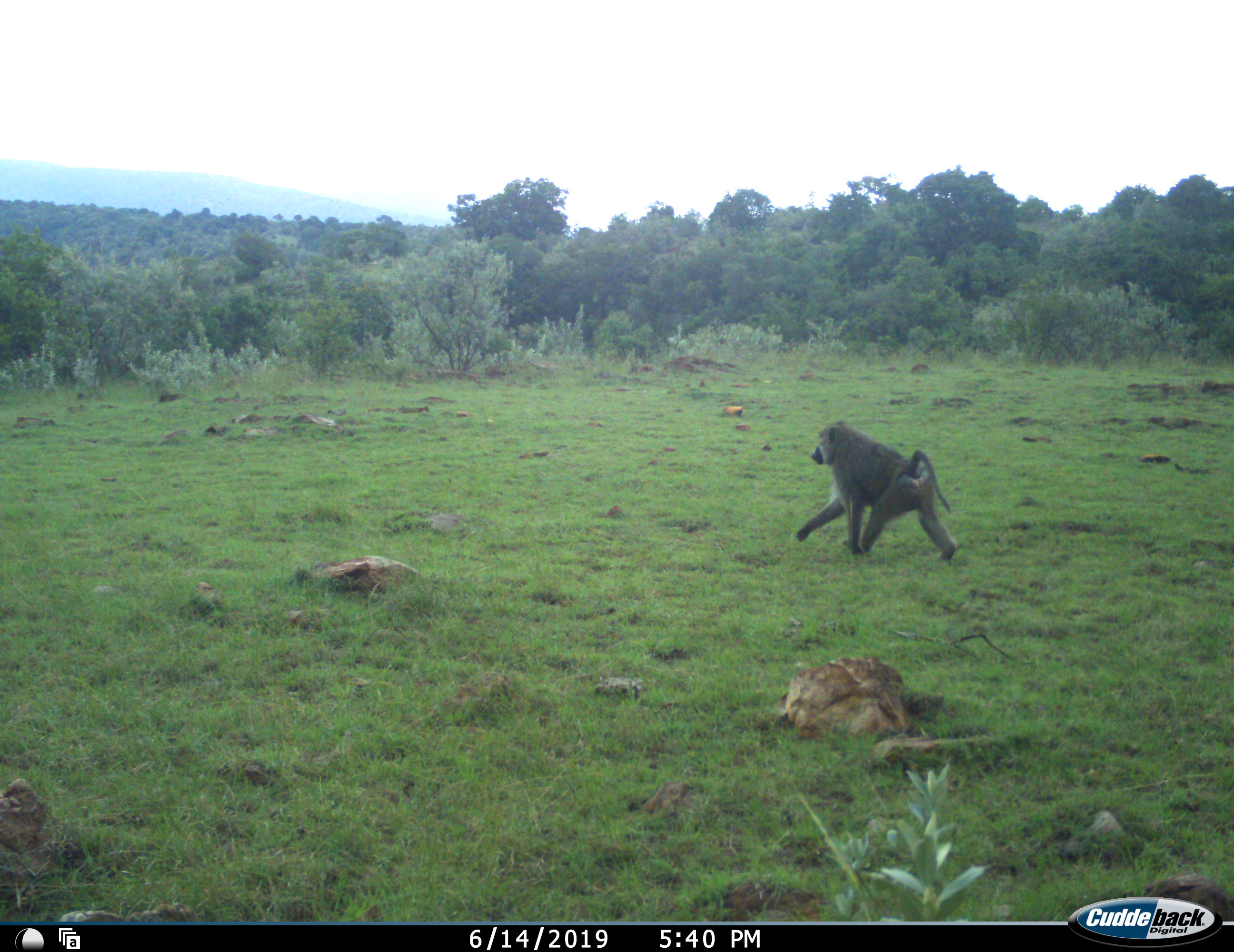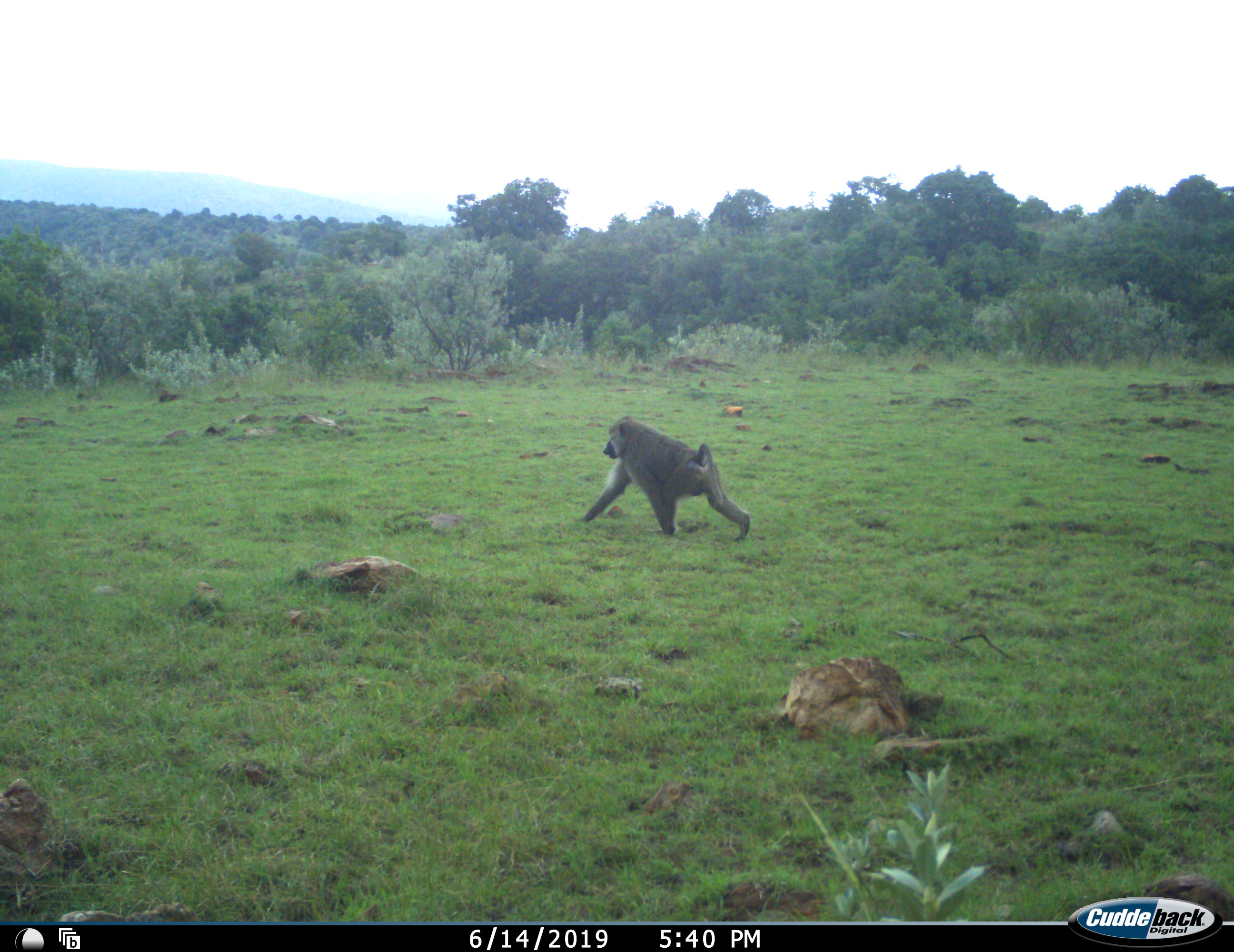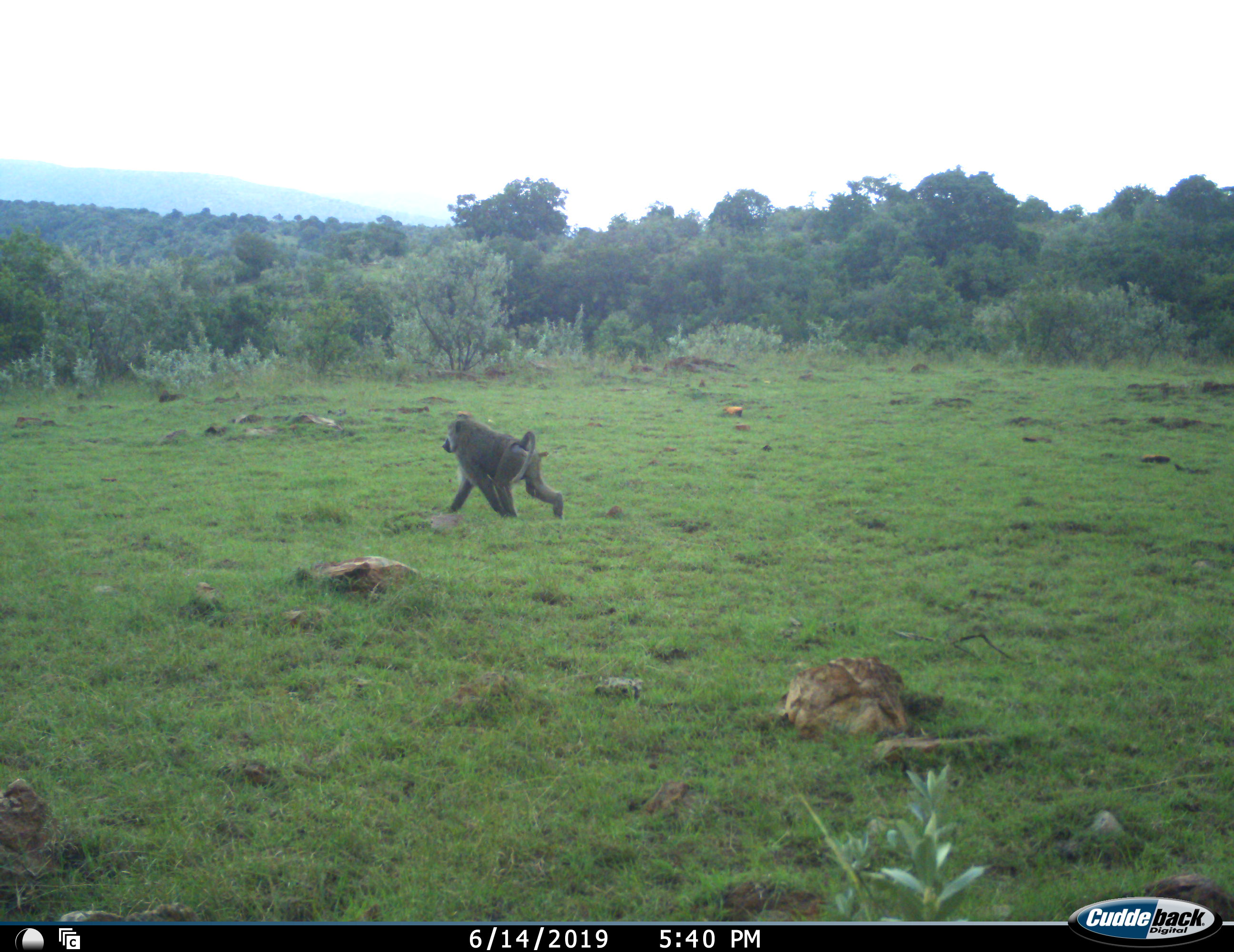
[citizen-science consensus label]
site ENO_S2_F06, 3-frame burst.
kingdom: Animalia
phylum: Chordata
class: Mammalia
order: Primates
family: Cercopithecidae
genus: Papio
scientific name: Papio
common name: baboon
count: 1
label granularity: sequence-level